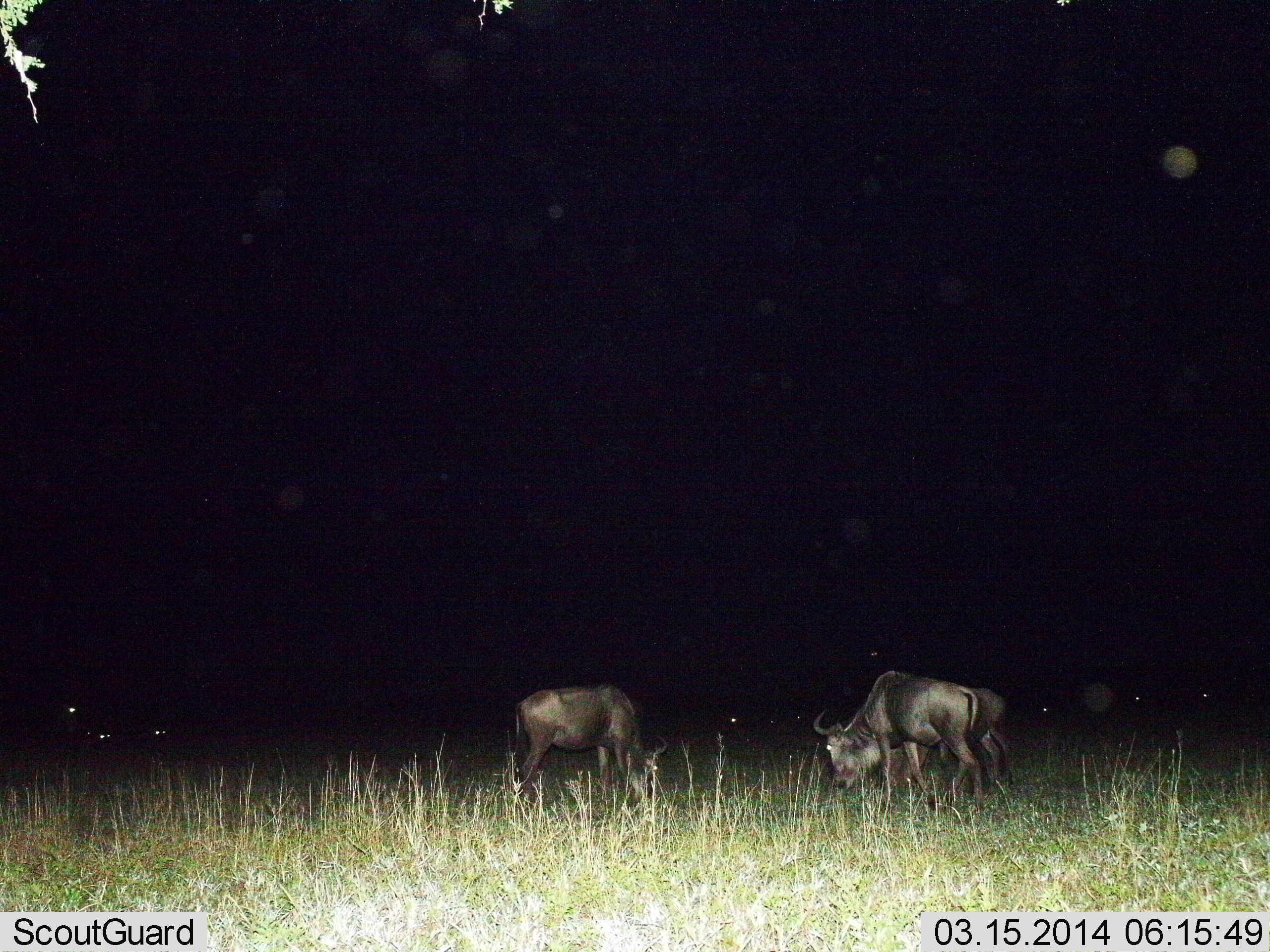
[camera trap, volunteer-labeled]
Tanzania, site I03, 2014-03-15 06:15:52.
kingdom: Animalia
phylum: Chordata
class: Mammalia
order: Artiodactyla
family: Bovidae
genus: Connochaetes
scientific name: Connochaetes taurinus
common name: blue wildebeest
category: wildebeest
Wildebeest (blue wildebeest) (Connochaetes taurinus), count 3. Behavior (volunteer vote fractions): standing 40%, resting 20%, moving 0%, interacting 0%. Young present (vote fraction): 0%. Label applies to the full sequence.